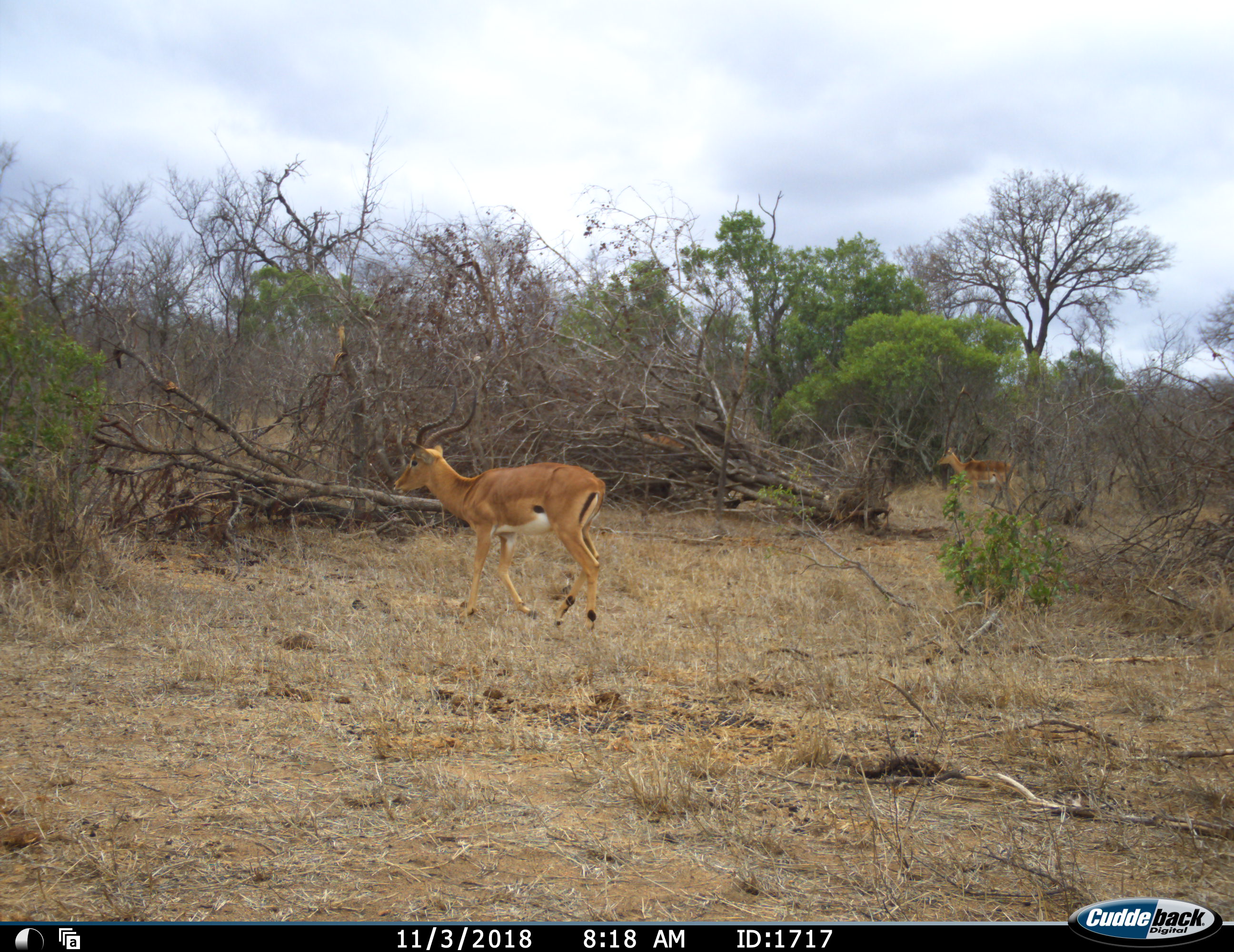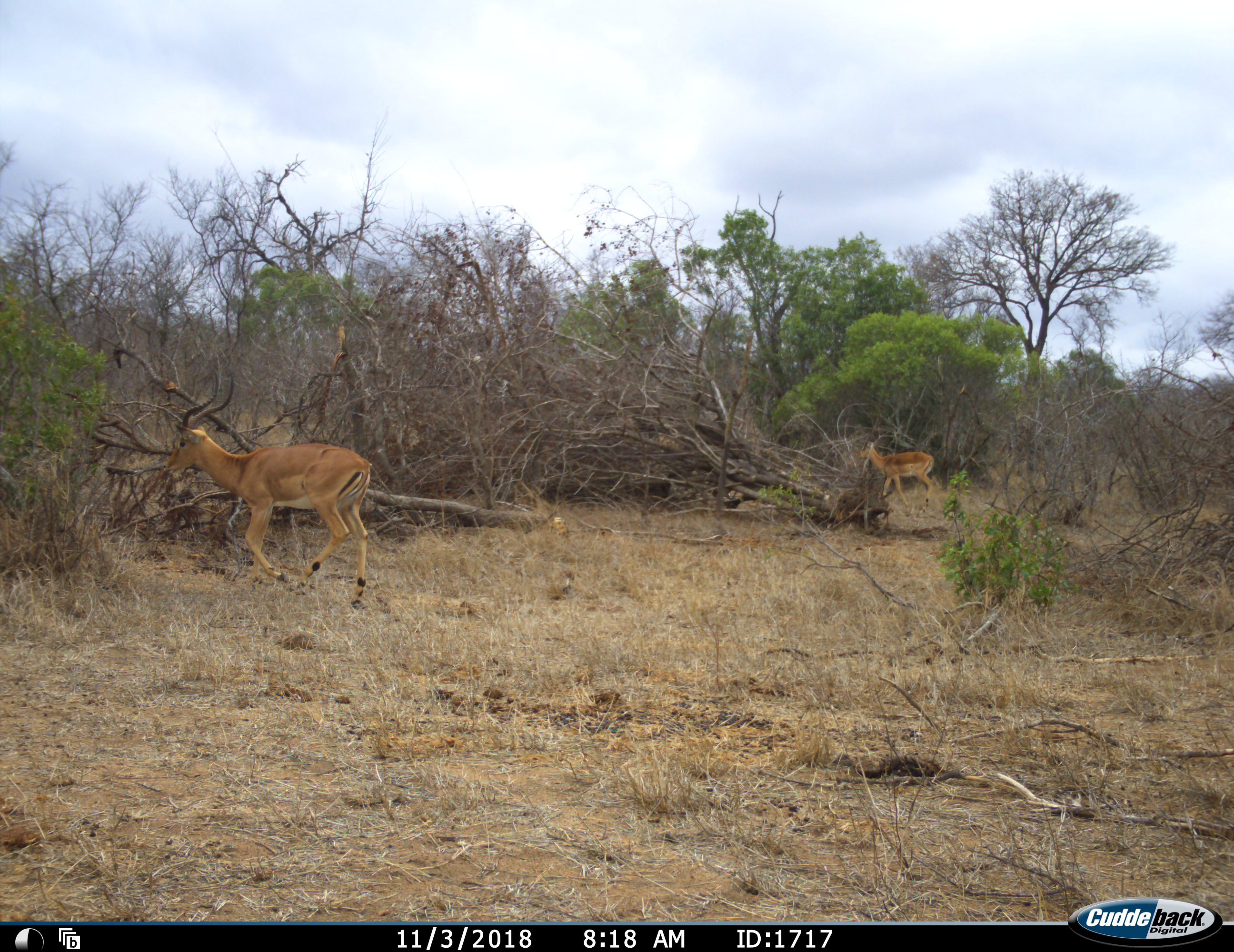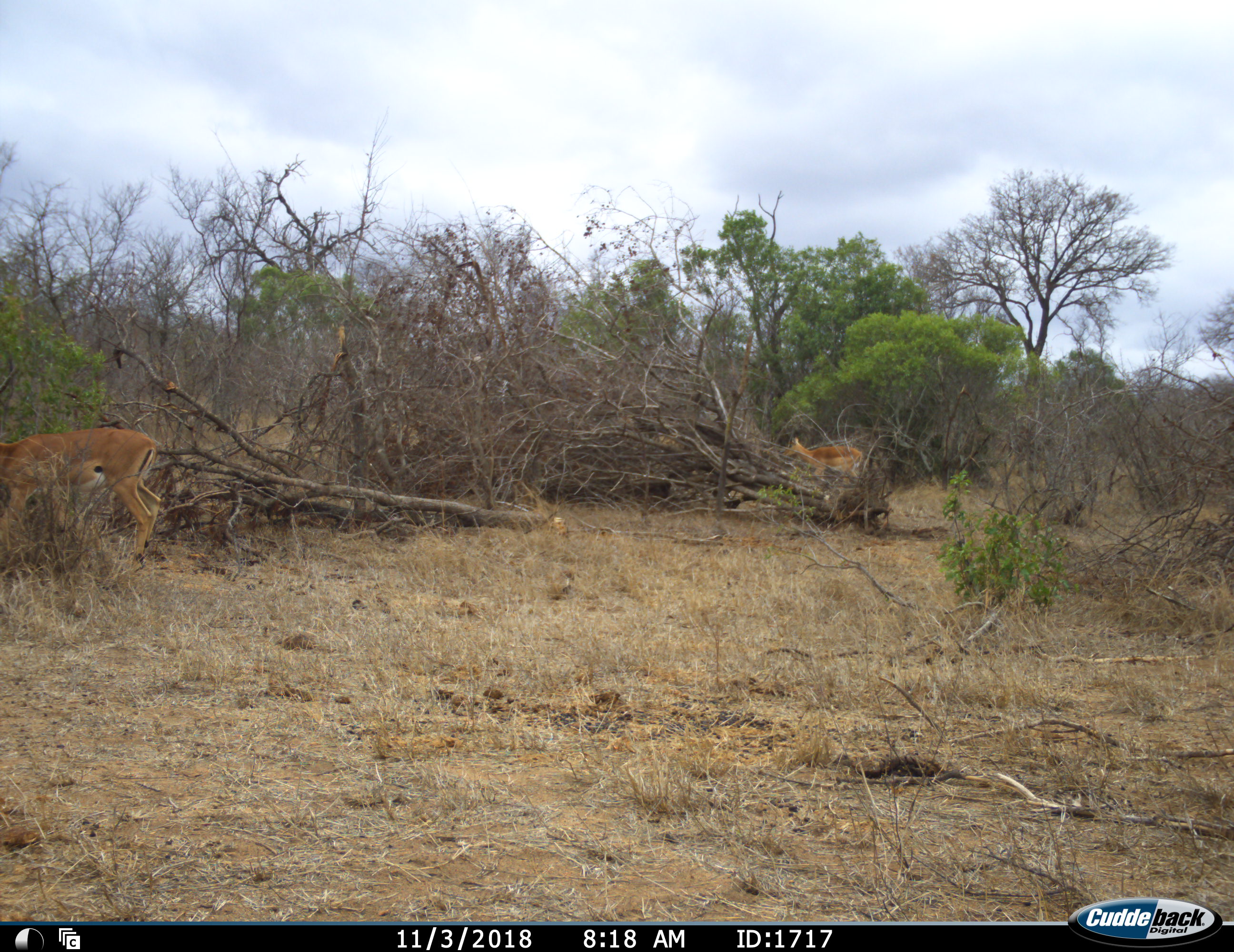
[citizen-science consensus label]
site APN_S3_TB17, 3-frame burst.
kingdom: Animalia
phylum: Chordata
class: Mammalia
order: Artiodactyla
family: Bovidae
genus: Aepyceros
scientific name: Aepyceros melampus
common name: impala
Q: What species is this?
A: Impala (Aepyceros melampus).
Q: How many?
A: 1.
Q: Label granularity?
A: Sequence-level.